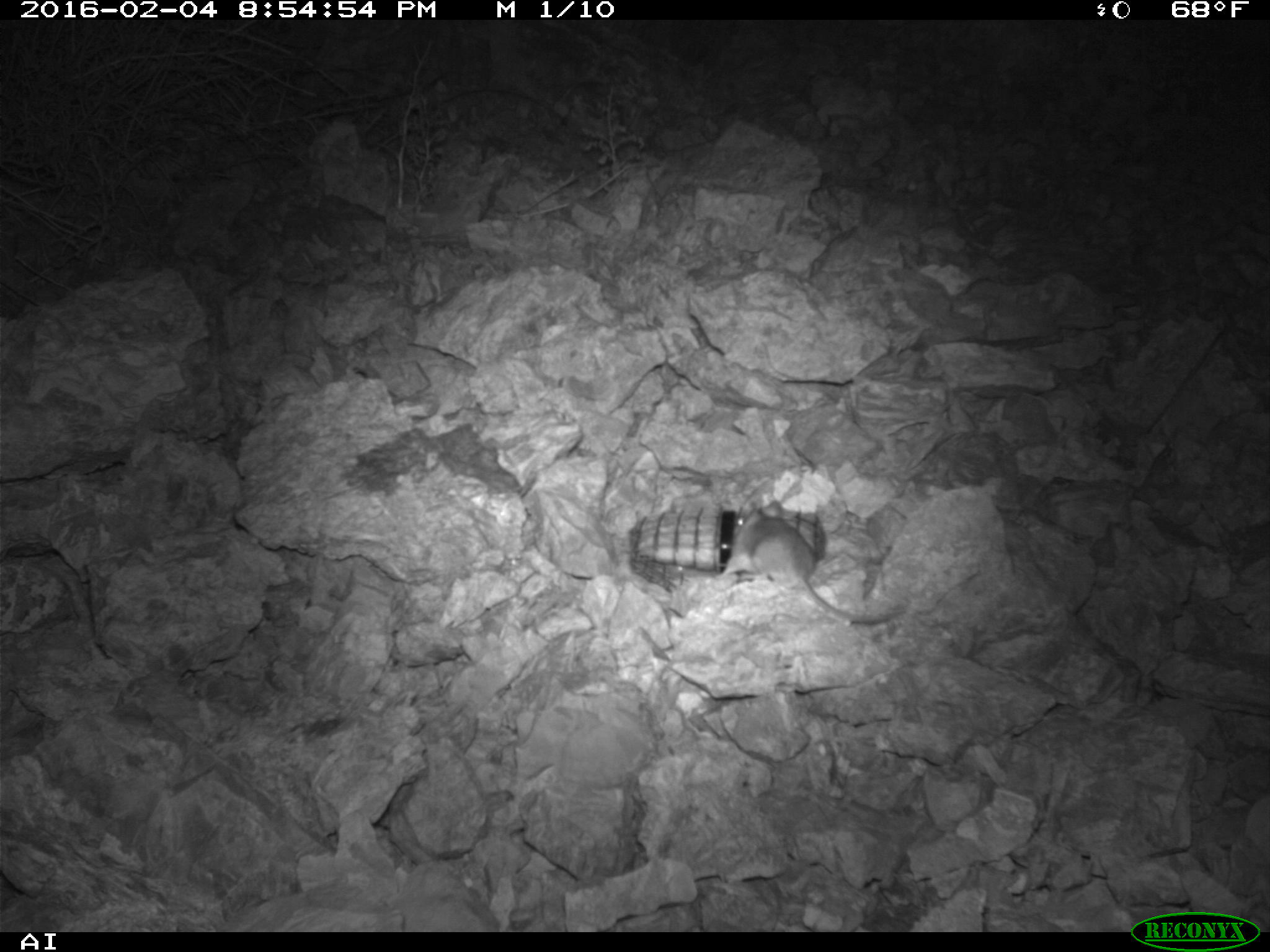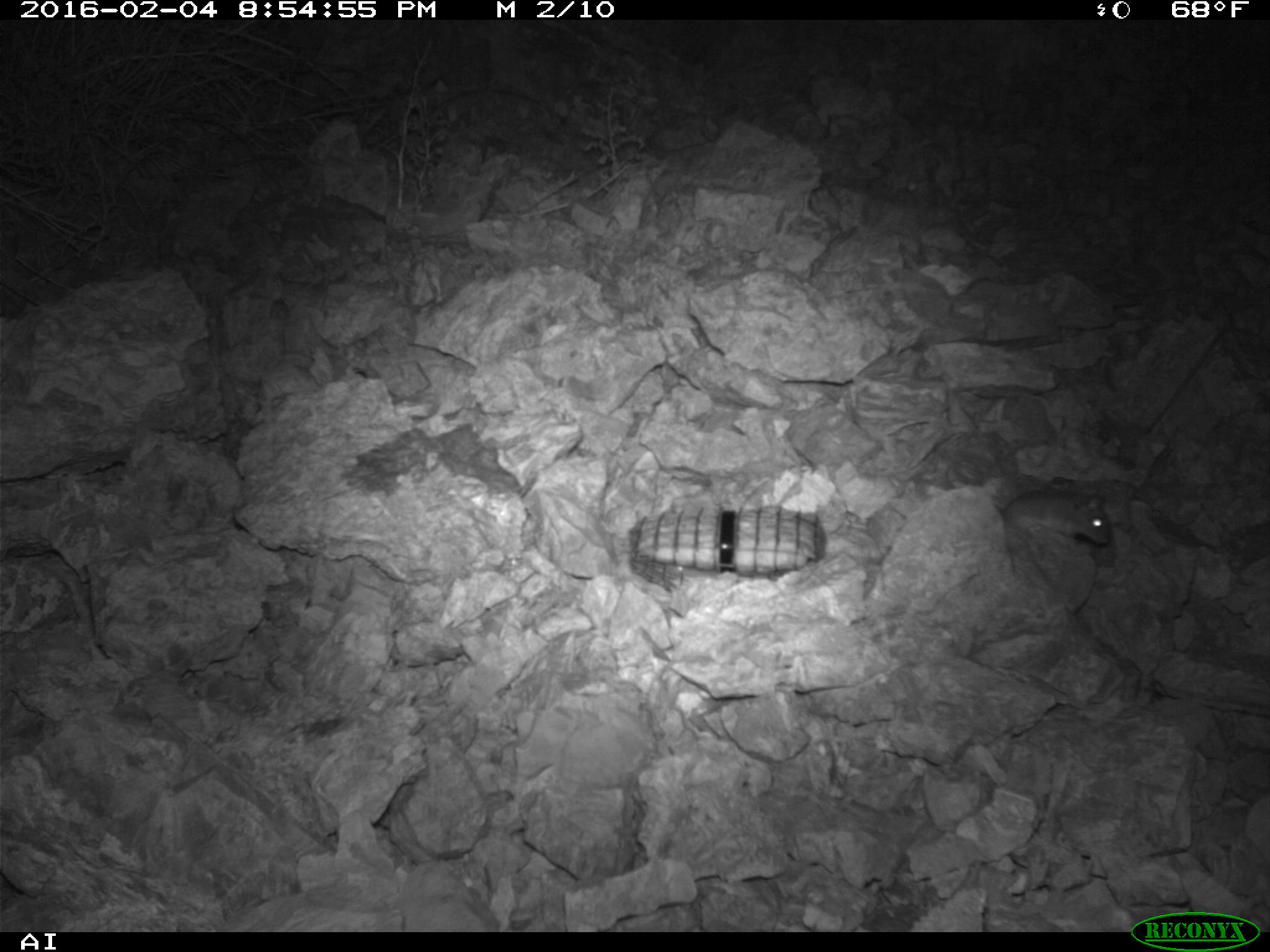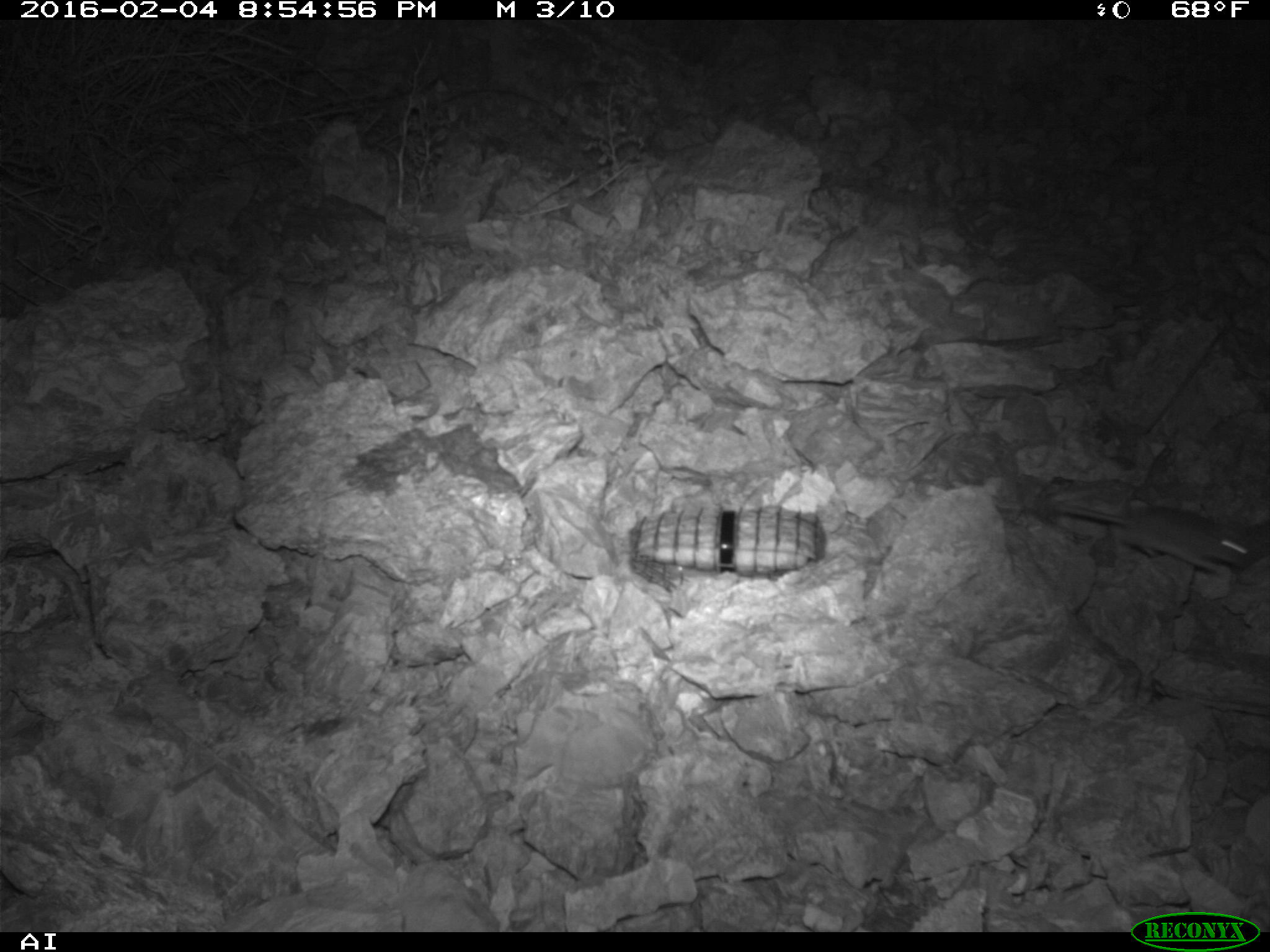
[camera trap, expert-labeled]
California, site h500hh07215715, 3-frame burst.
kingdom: Animalia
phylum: Chordata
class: Mammalia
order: Rodentia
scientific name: Rodentia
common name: rodent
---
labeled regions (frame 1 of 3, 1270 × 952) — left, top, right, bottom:
rodent: 714, 499, 905, 626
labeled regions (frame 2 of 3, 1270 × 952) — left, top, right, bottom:
rodent: 993, 490, 1108, 545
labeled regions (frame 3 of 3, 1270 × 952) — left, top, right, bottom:
rodent: 1055, 505, 1253, 573